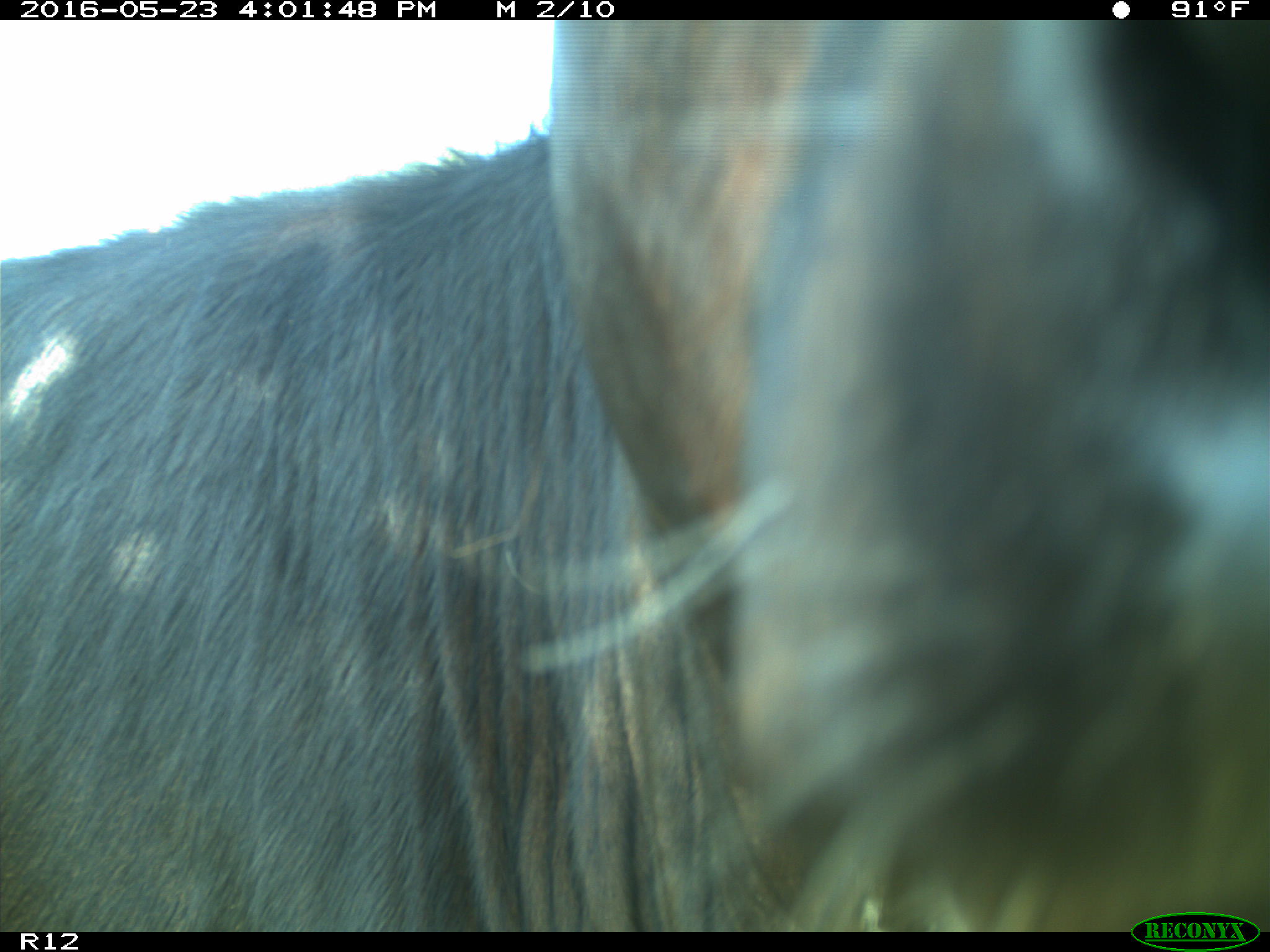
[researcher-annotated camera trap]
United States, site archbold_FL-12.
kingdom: Animalia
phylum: Chordata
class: Mammalia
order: Artiodactyla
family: Bovidae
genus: Bos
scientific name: Bos taurus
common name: domestic cow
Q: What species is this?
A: Bos taurus (domestic cow).